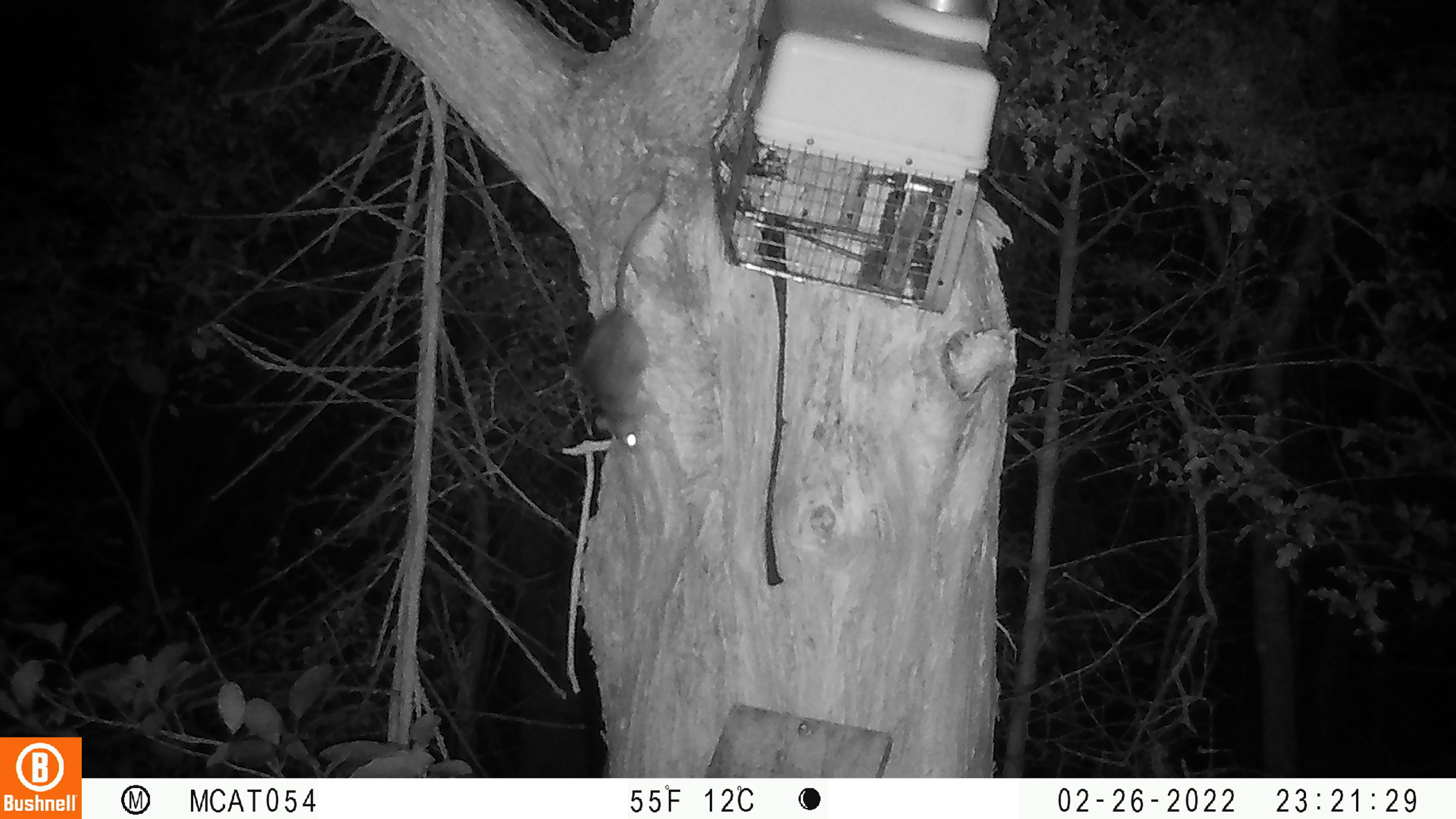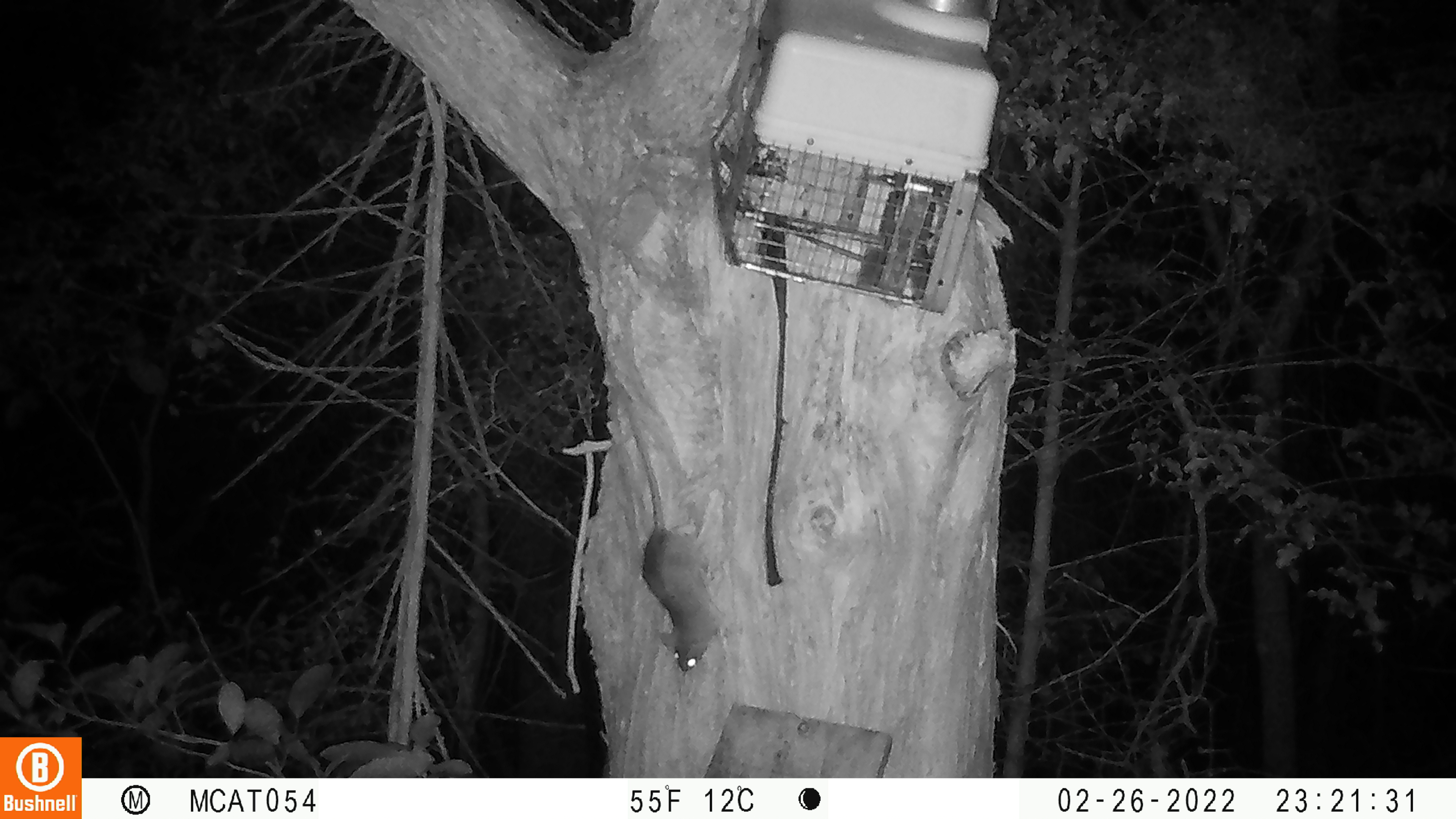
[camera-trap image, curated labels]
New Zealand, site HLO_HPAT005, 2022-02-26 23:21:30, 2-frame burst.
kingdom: Animalia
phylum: Chordata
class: Mammalia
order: Rodentia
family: Muridae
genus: Rattus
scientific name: Rattus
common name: rat